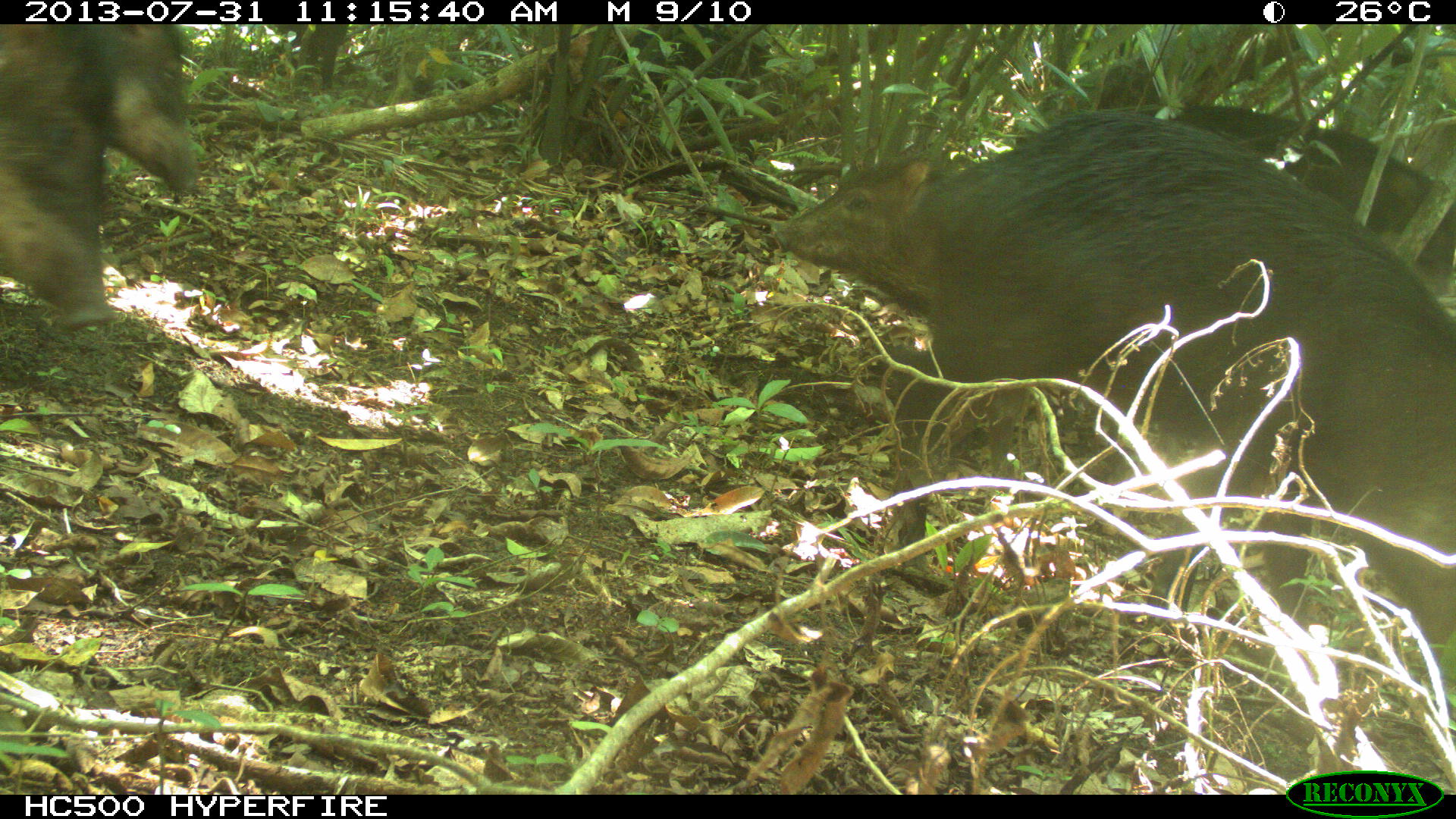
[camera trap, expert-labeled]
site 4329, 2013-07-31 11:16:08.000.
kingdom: Animalia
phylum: Chordata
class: Mammalia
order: Artiodactyla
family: Tayassuidae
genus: Tayassu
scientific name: Tayassu pecari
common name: white-lipped peccary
Tayassu pecari (white-lipped peccary), count 10.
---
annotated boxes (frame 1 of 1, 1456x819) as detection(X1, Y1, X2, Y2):
tayassu pecari: detection(889, 103, 1453, 657); detection(1091, 52, 1455, 293); detection(0, 21, 207, 194); detection(772, 150, 949, 323); detection(0, 106, 119, 331); detection(277, 24, 352, 90)